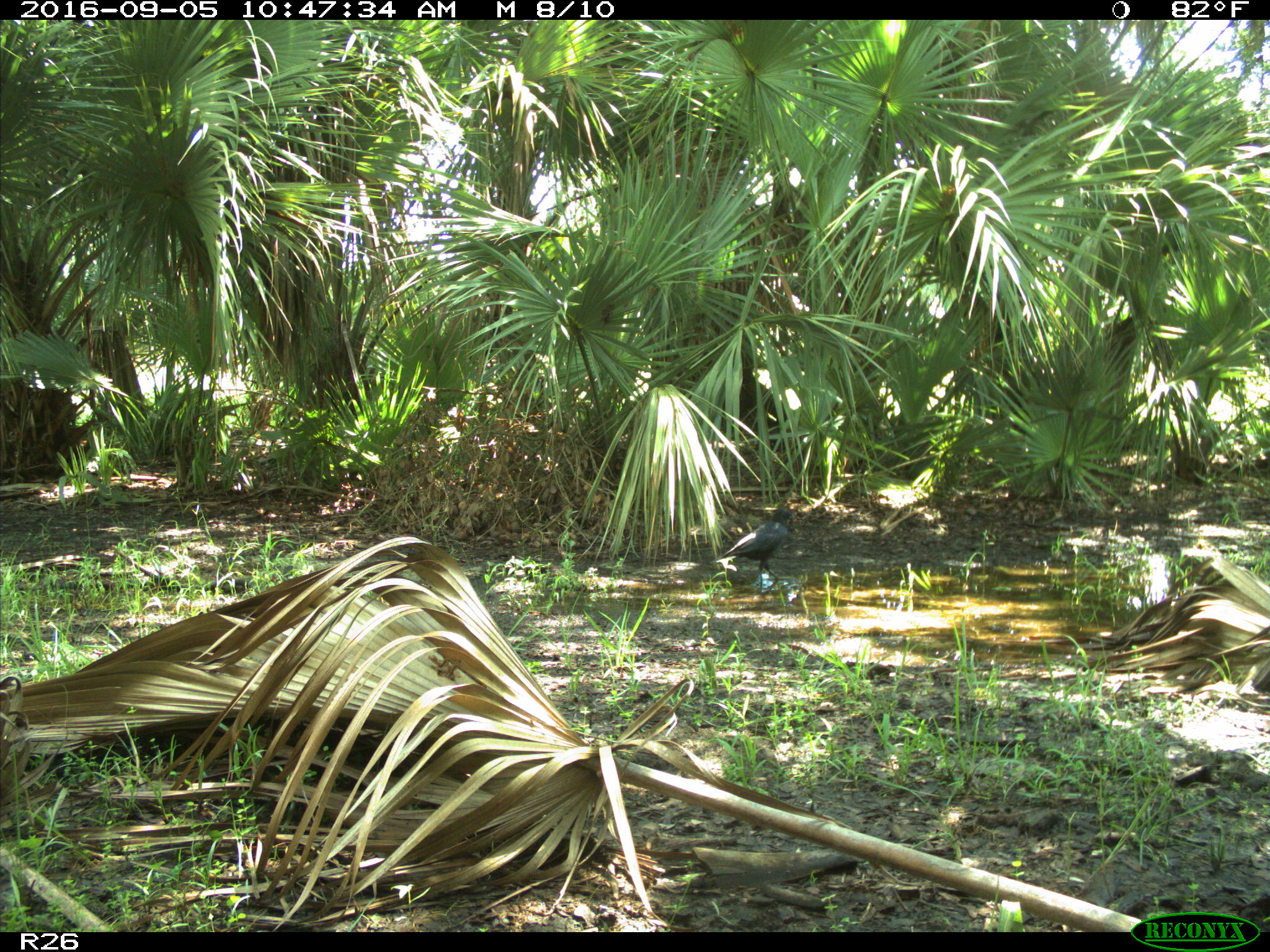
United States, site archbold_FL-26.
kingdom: Animalia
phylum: Chordata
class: Aves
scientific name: Aves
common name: birds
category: unidentified bird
Unidentified bird (birds) (Aves).